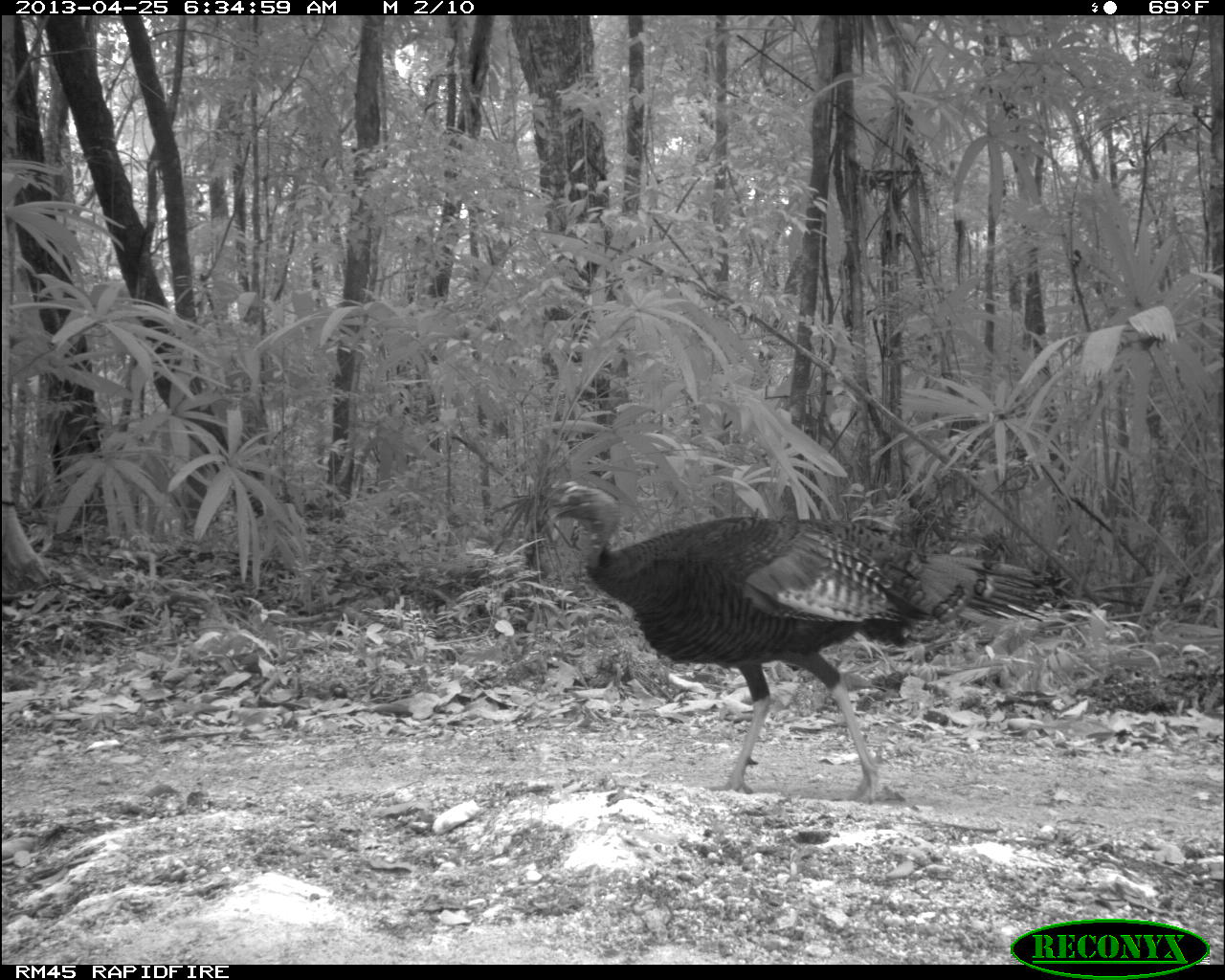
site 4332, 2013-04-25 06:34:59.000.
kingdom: Animalia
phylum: Chordata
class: Aves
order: Galliformes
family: Phasianidae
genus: Meleagris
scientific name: Meleagris ocellata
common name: ocellated turkey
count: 1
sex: male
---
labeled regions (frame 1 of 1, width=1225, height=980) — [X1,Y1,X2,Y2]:
meleagris ocellata: [536,475,1055,803]